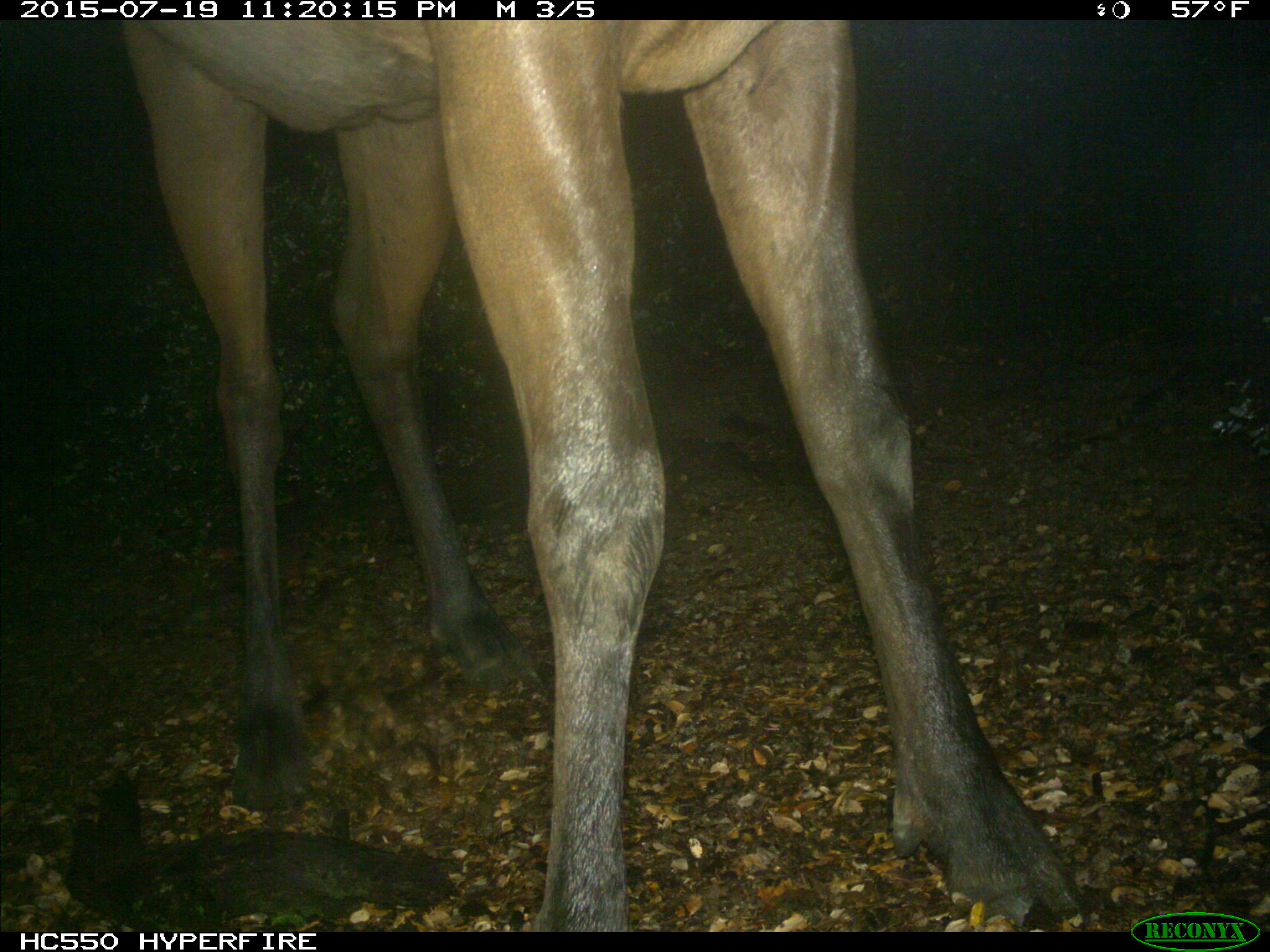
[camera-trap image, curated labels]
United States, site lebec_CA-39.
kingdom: Animalia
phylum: Chordata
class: Mammalia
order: Artiodactyla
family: Cervidae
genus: Cervus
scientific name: Cervus canadensis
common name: elk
Cervus canadensis (elk).